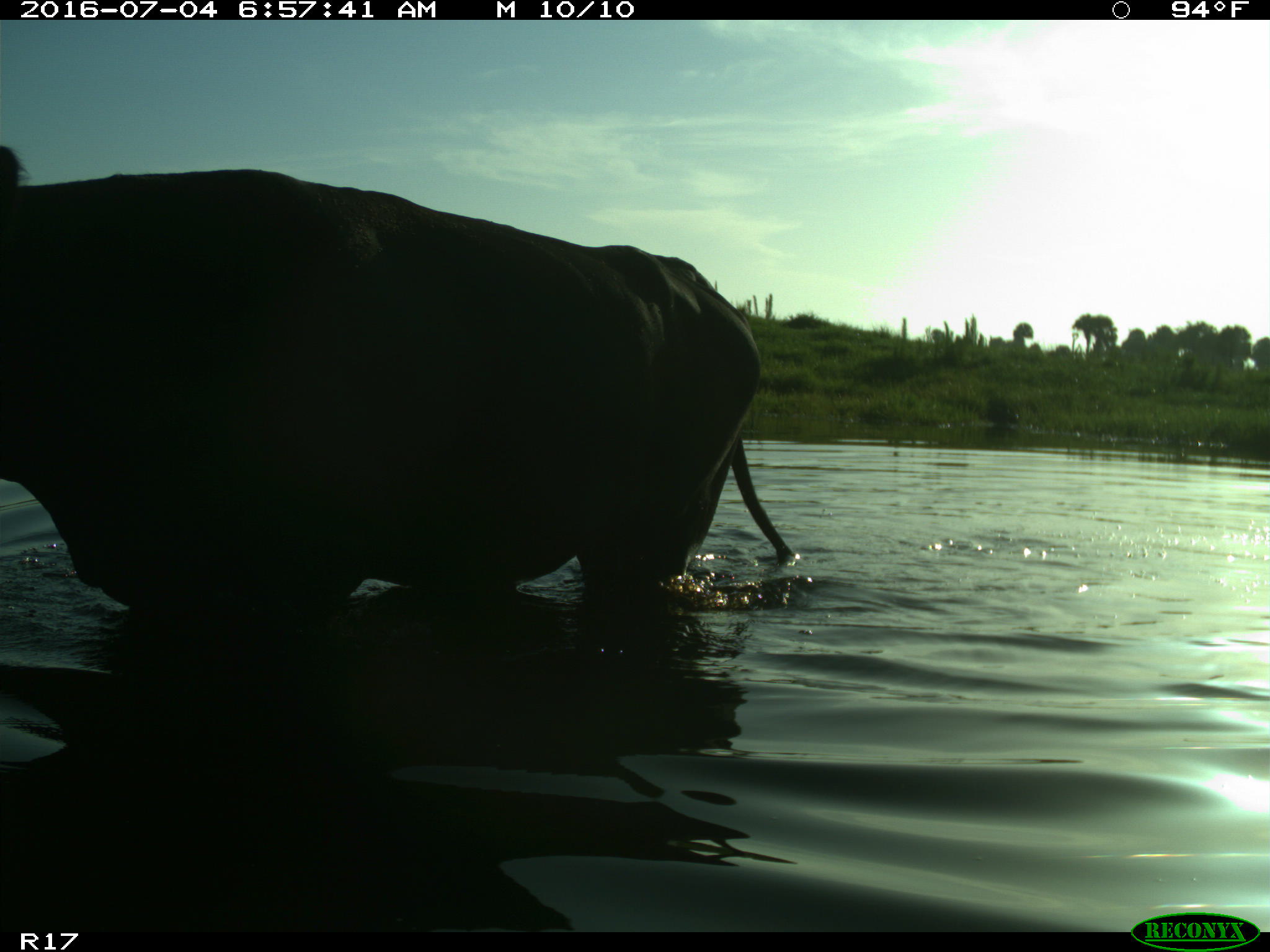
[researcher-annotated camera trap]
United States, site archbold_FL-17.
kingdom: Animalia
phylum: Chordata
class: Mammalia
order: Artiodactyla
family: Bovidae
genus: Bos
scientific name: Bos taurus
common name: domestic cow